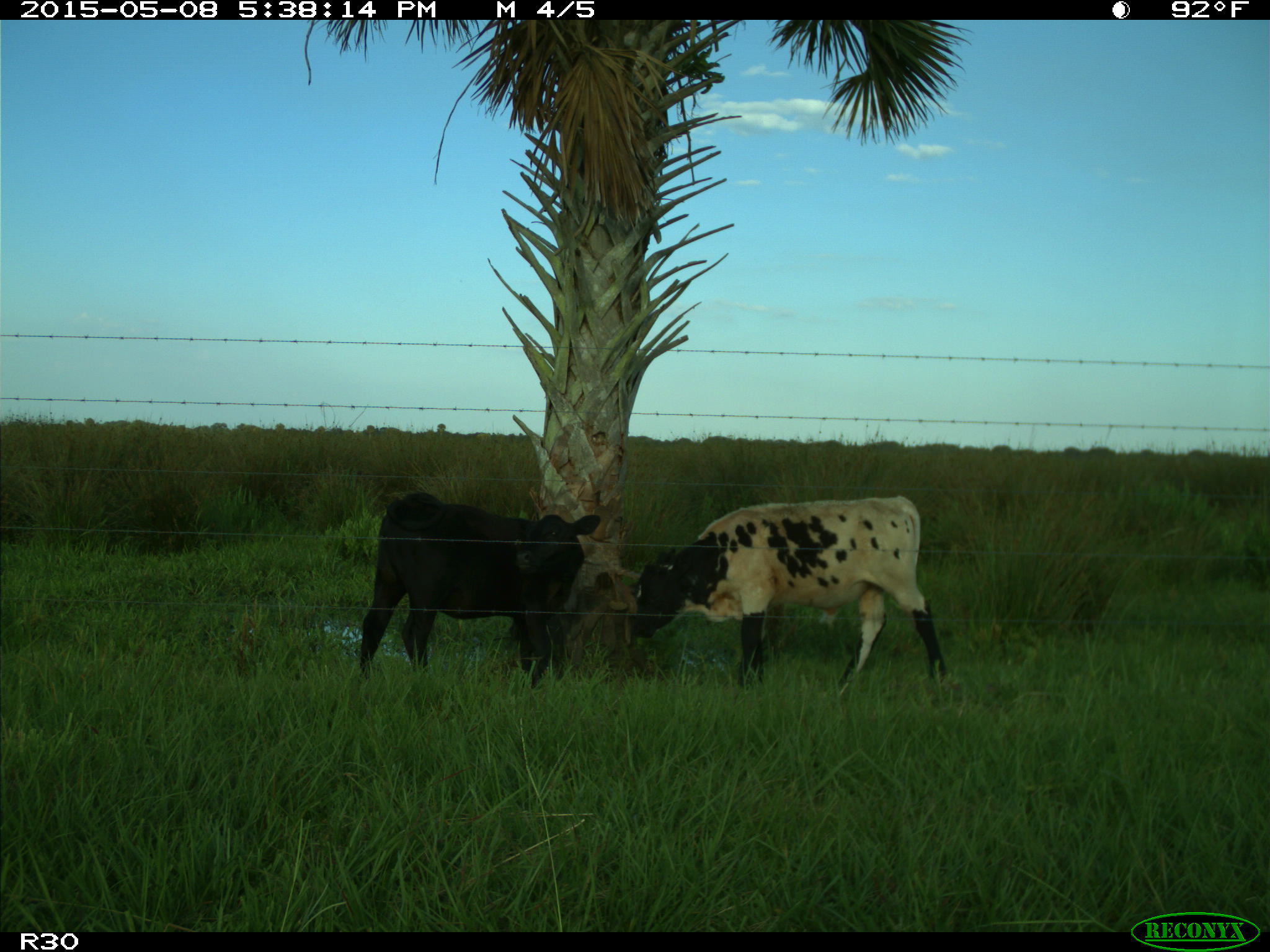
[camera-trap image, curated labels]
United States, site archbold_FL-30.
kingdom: Animalia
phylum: Chordata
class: Mammalia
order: Artiodactyla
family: Bovidae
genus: Bos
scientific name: Bos taurus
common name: domestic cow